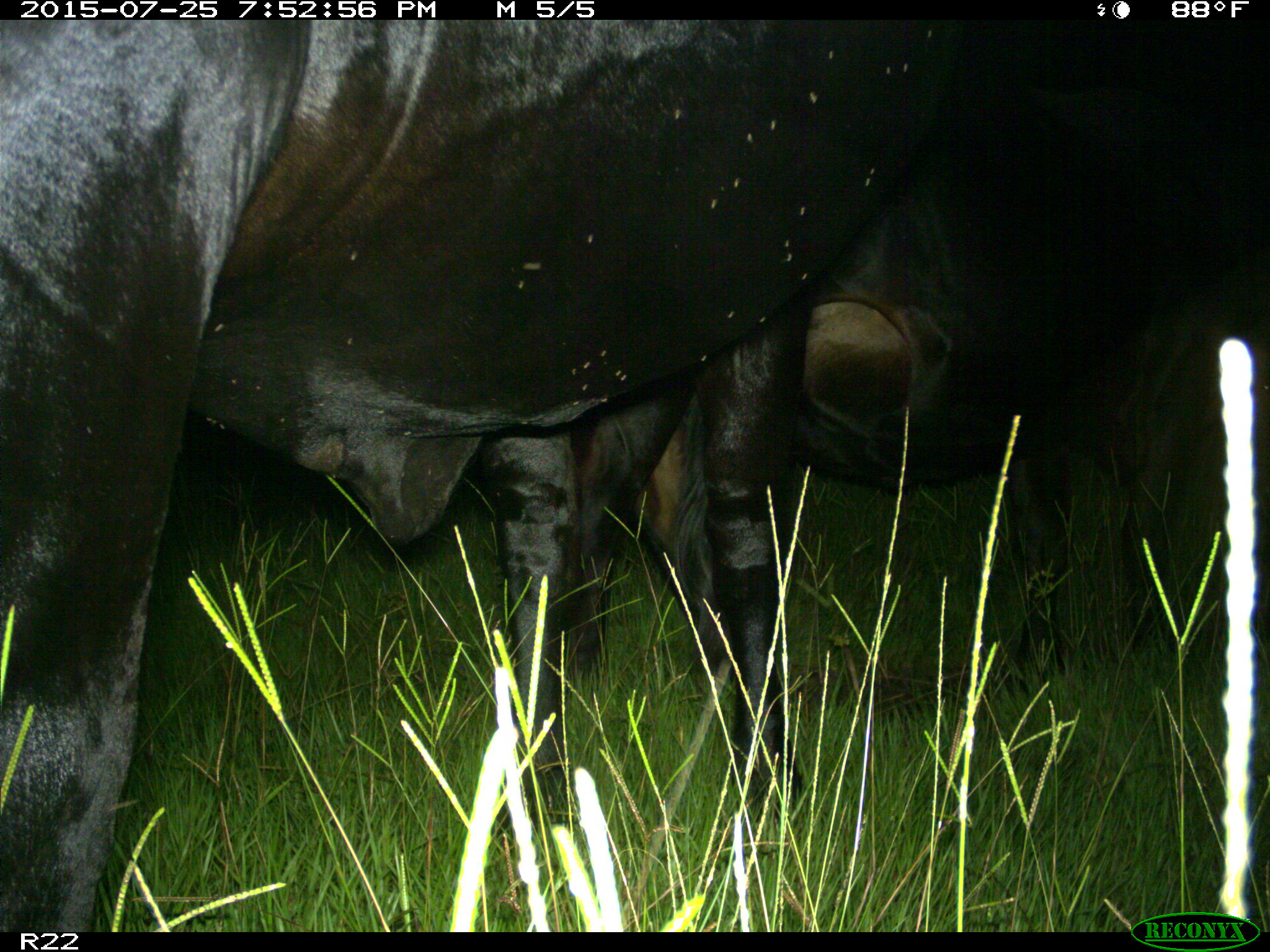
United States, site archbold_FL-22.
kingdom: Animalia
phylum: Chordata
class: Mammalia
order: Artiodactyla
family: Bovidae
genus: Bos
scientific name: Bos taurus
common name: domestic cow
Bos taurus (domestic cow).